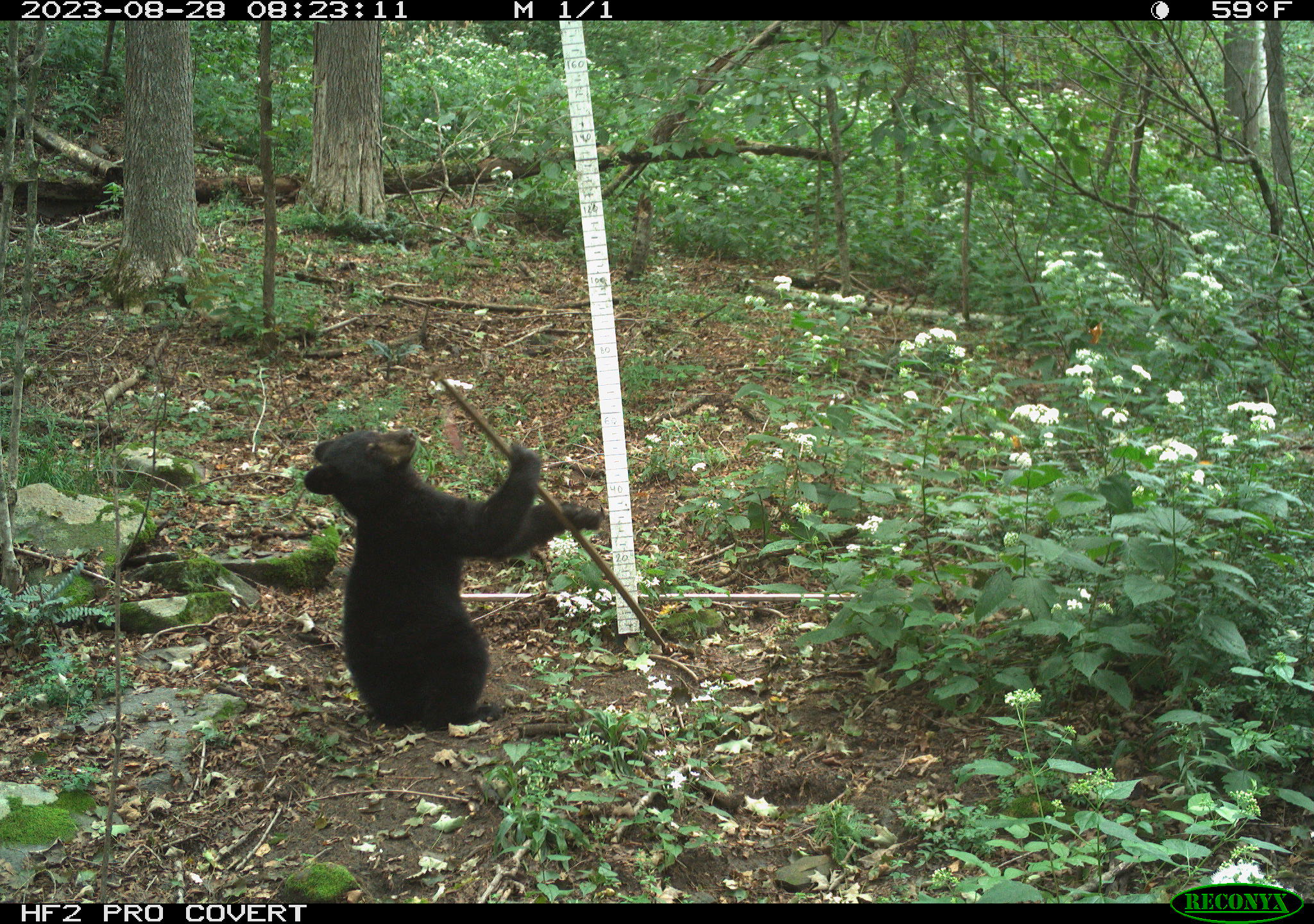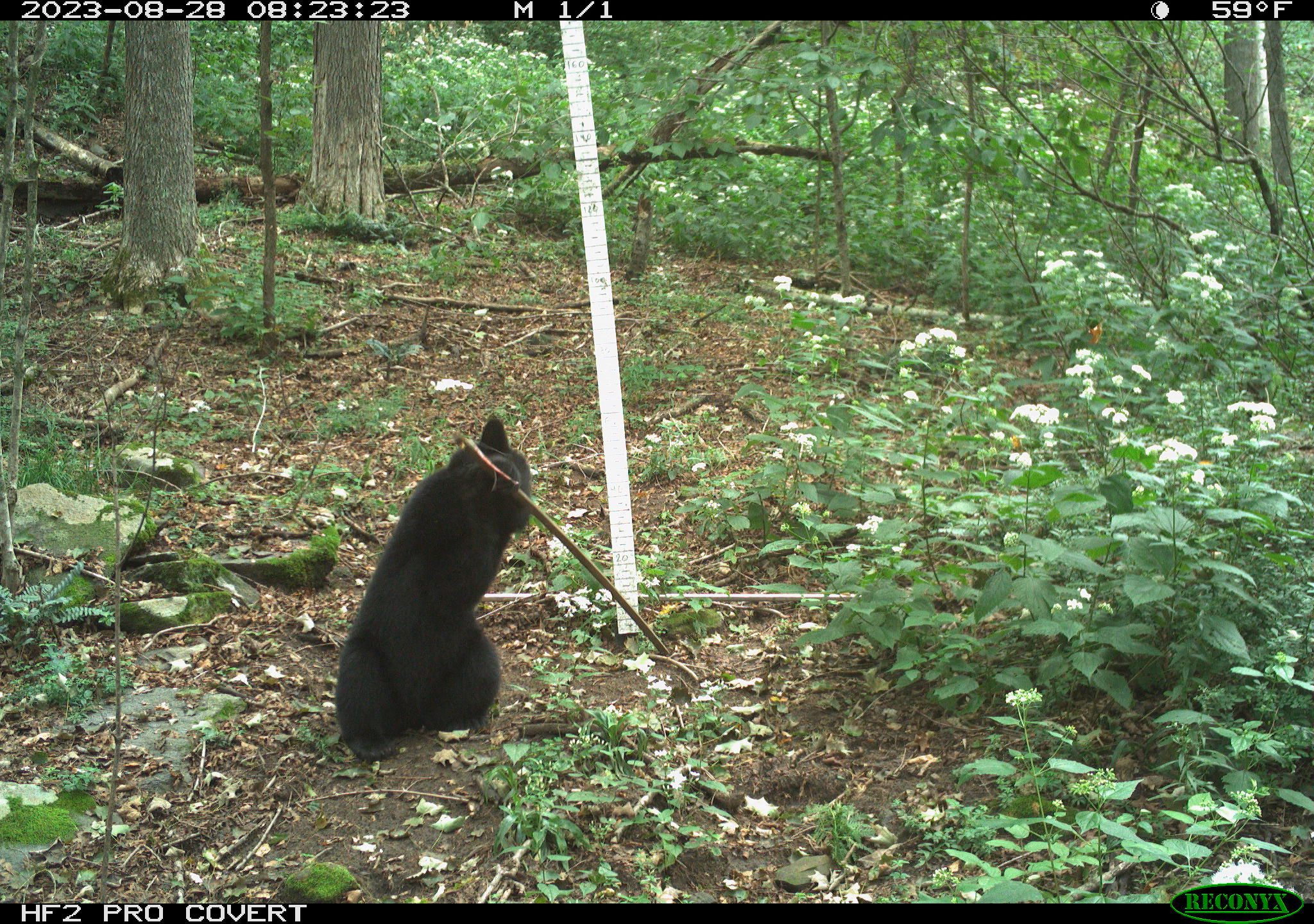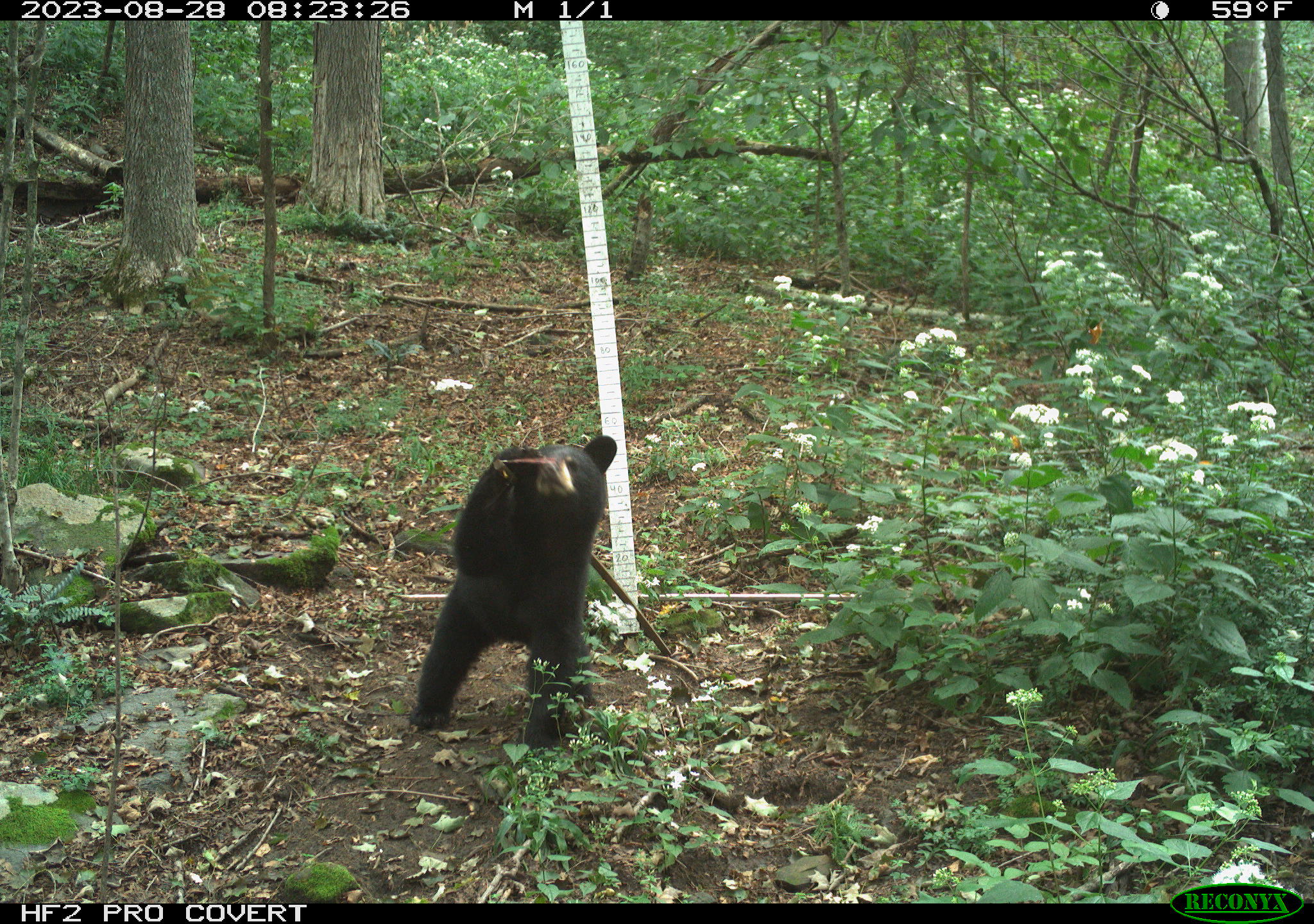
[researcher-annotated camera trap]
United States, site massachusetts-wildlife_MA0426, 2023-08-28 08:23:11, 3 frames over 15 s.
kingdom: Animalia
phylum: Chordata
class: Mammalia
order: Carnivora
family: Ursidae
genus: Ursus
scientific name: Ursus americanus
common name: black bear